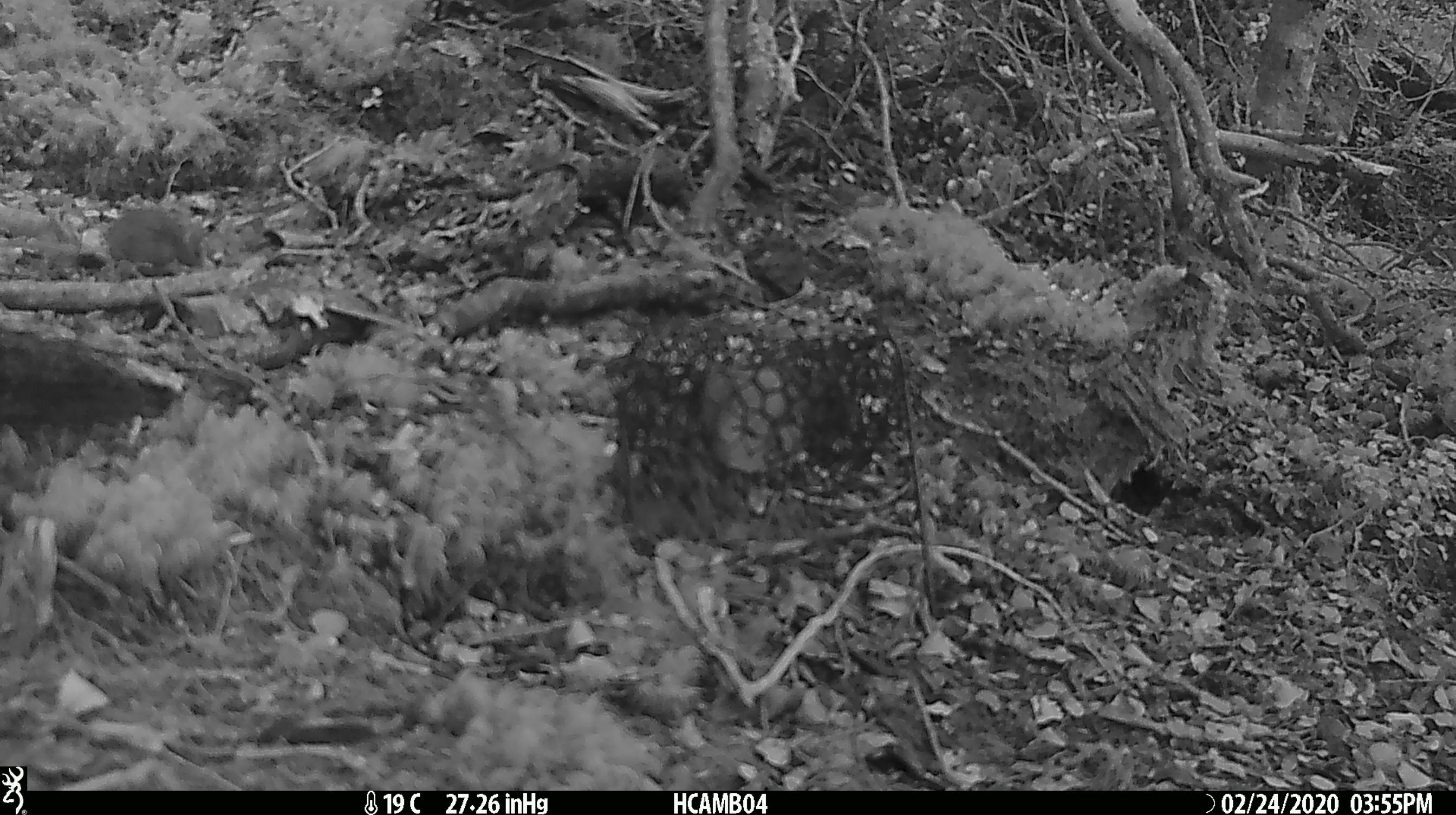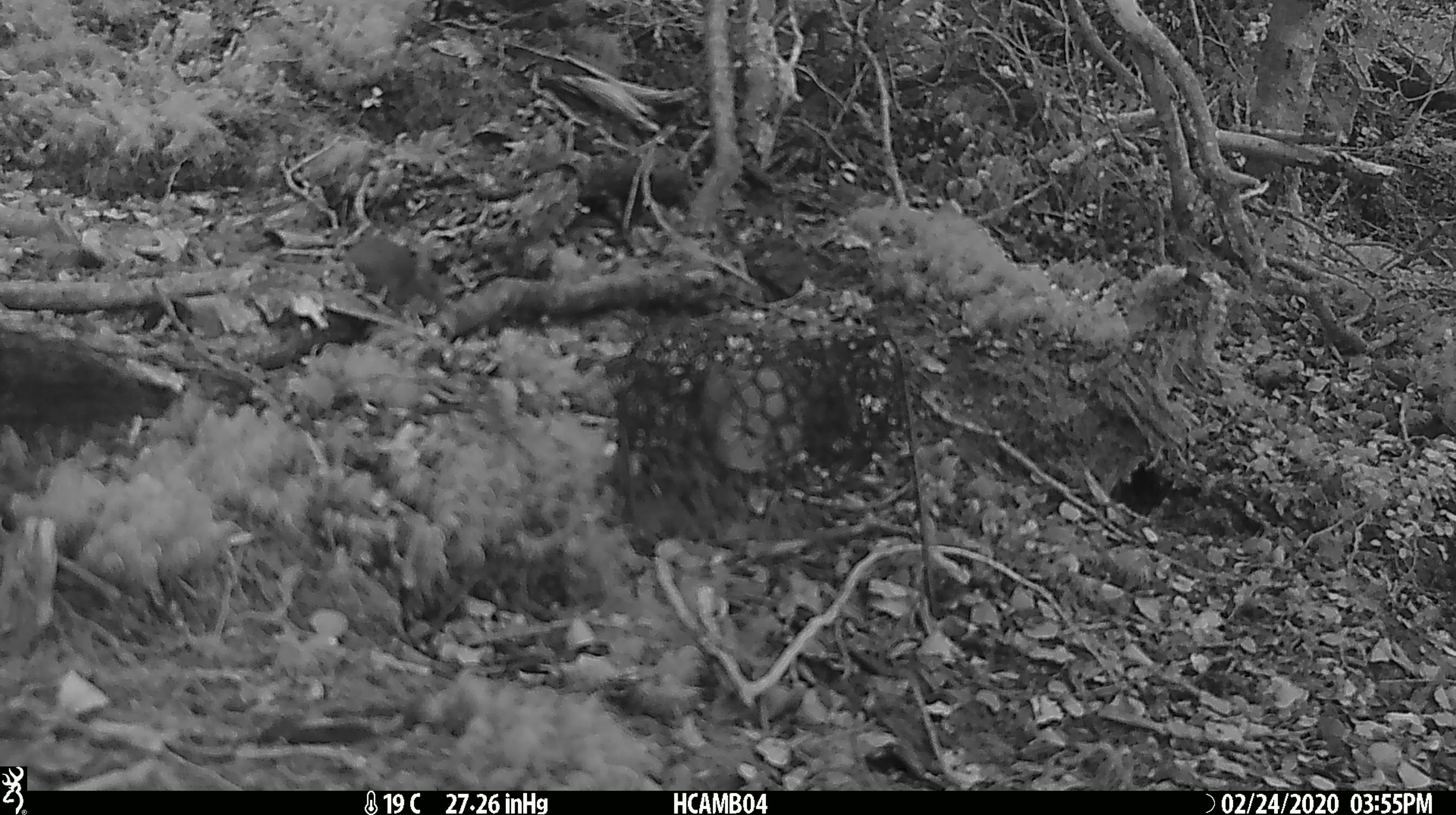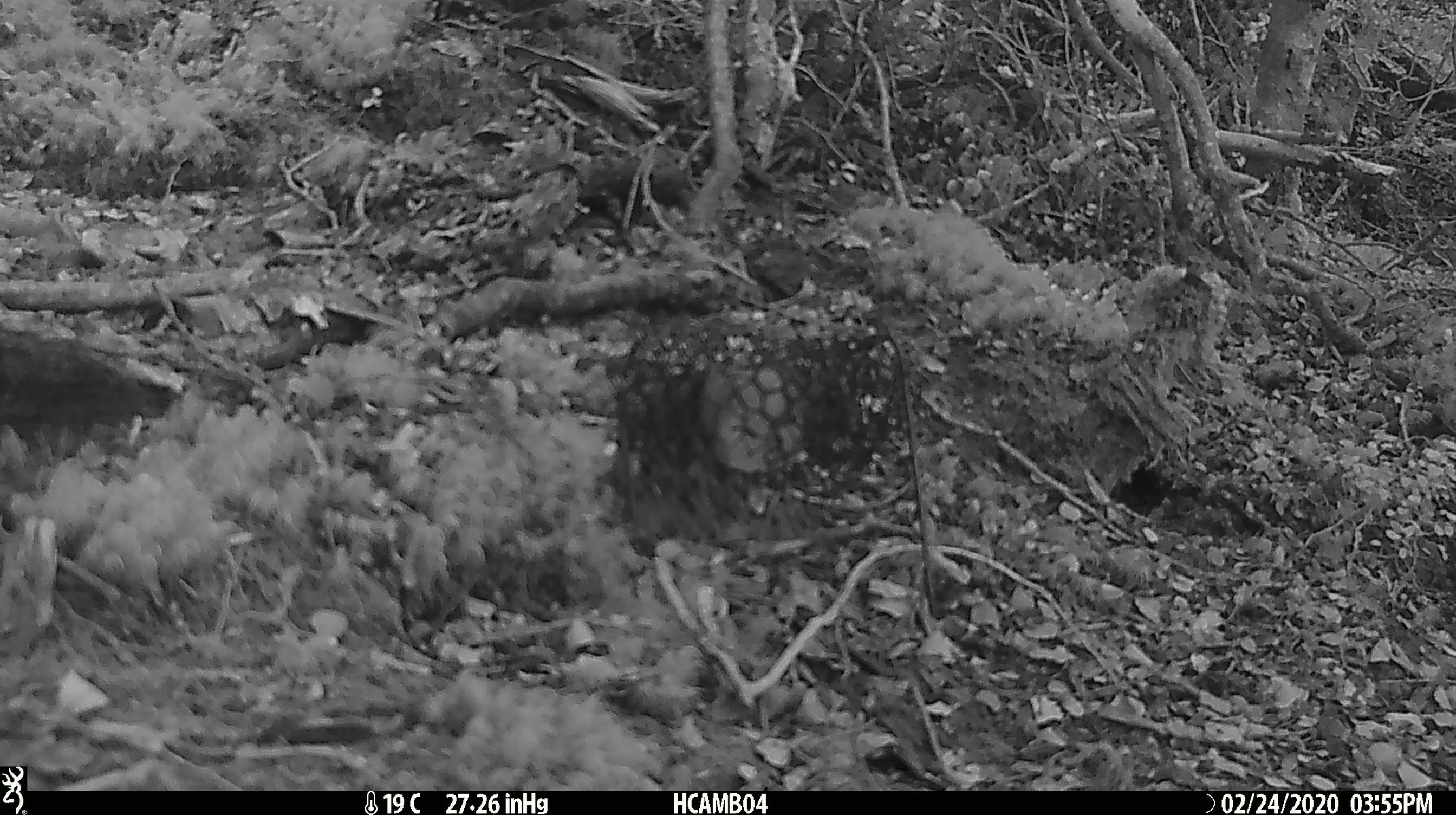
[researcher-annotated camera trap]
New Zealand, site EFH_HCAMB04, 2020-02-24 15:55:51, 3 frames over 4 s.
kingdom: Animalia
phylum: Chordata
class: Mammalia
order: Rodentia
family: Muridae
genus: Mus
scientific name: Mus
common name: mouse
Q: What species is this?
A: Mouse (Mus).